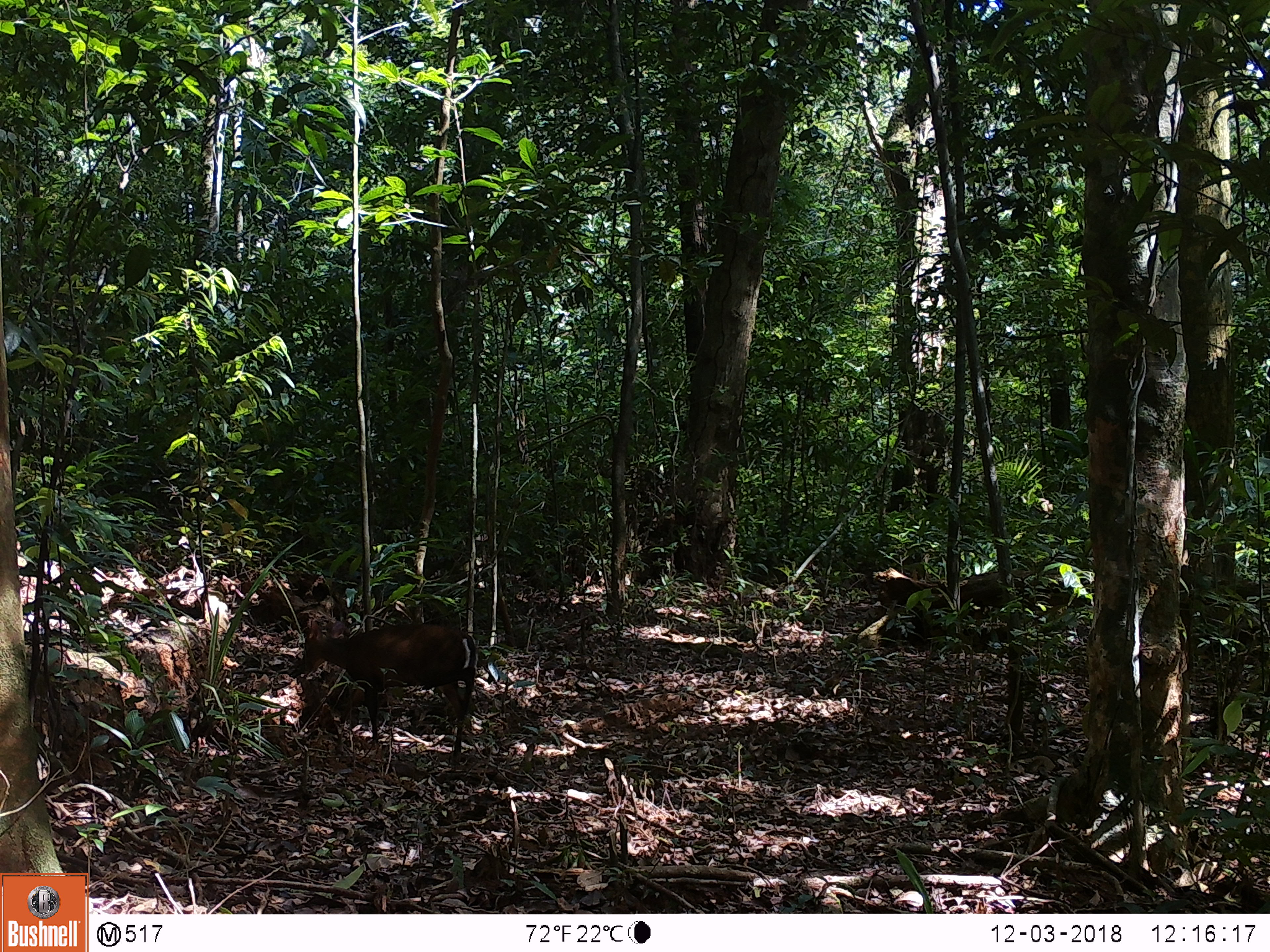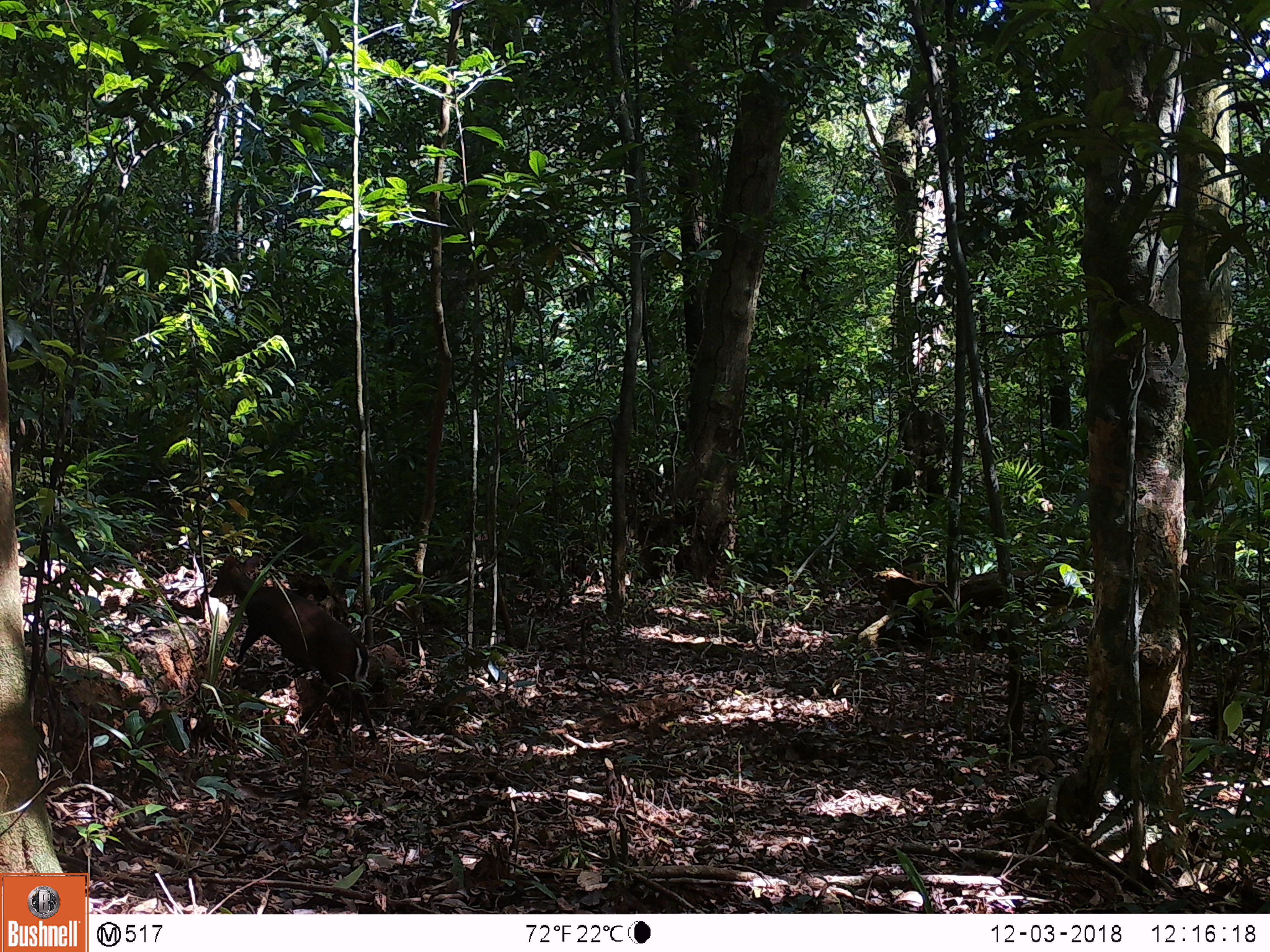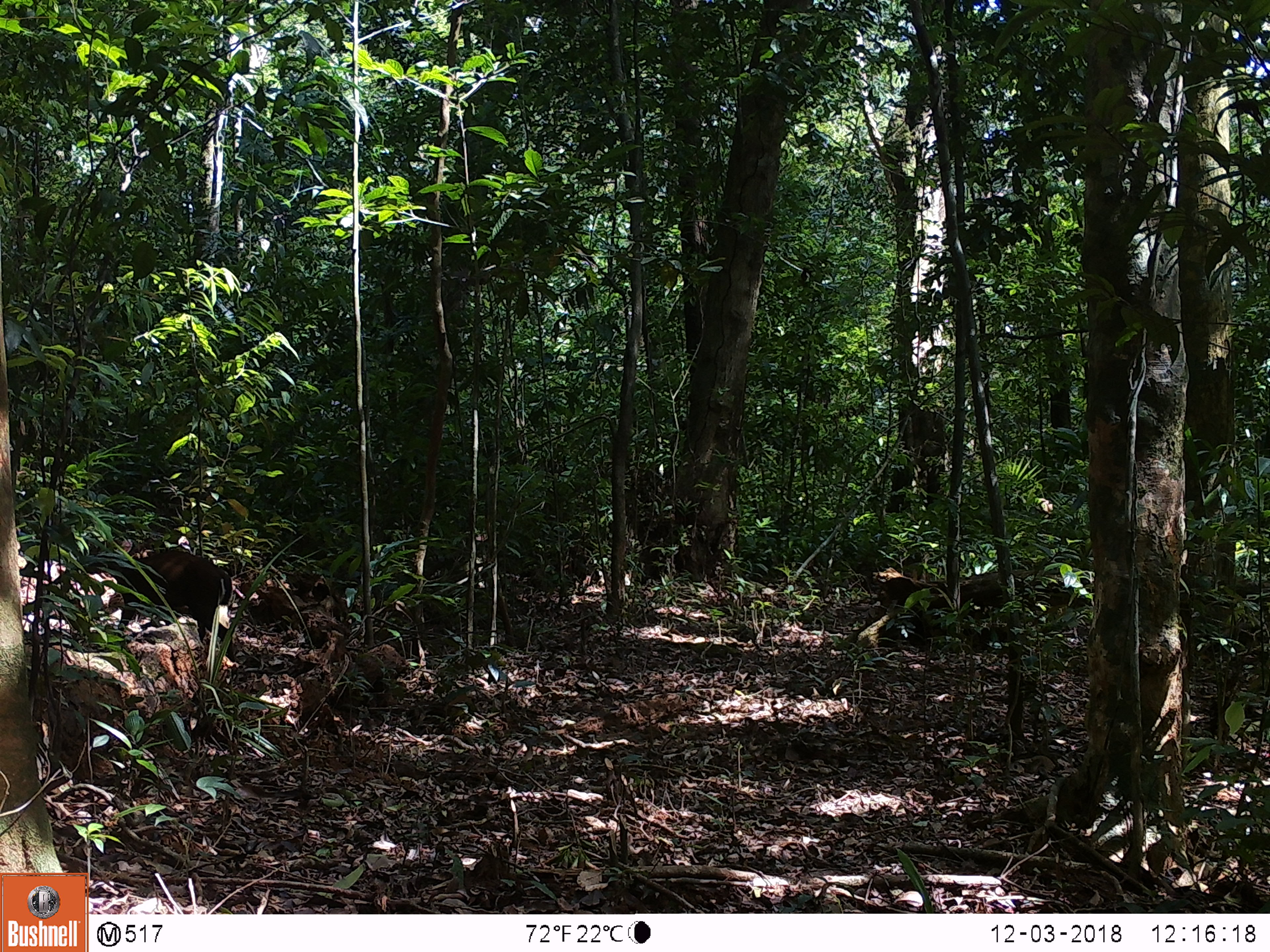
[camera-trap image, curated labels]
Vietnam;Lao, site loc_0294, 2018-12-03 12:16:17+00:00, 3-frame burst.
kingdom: Animalia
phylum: Chordata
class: Mammalia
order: Artiodactyla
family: Cervidae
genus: Muntiacus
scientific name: Muntiacus rooseveltorum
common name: roosevelt's muntjac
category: roosevelts muntjac group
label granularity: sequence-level